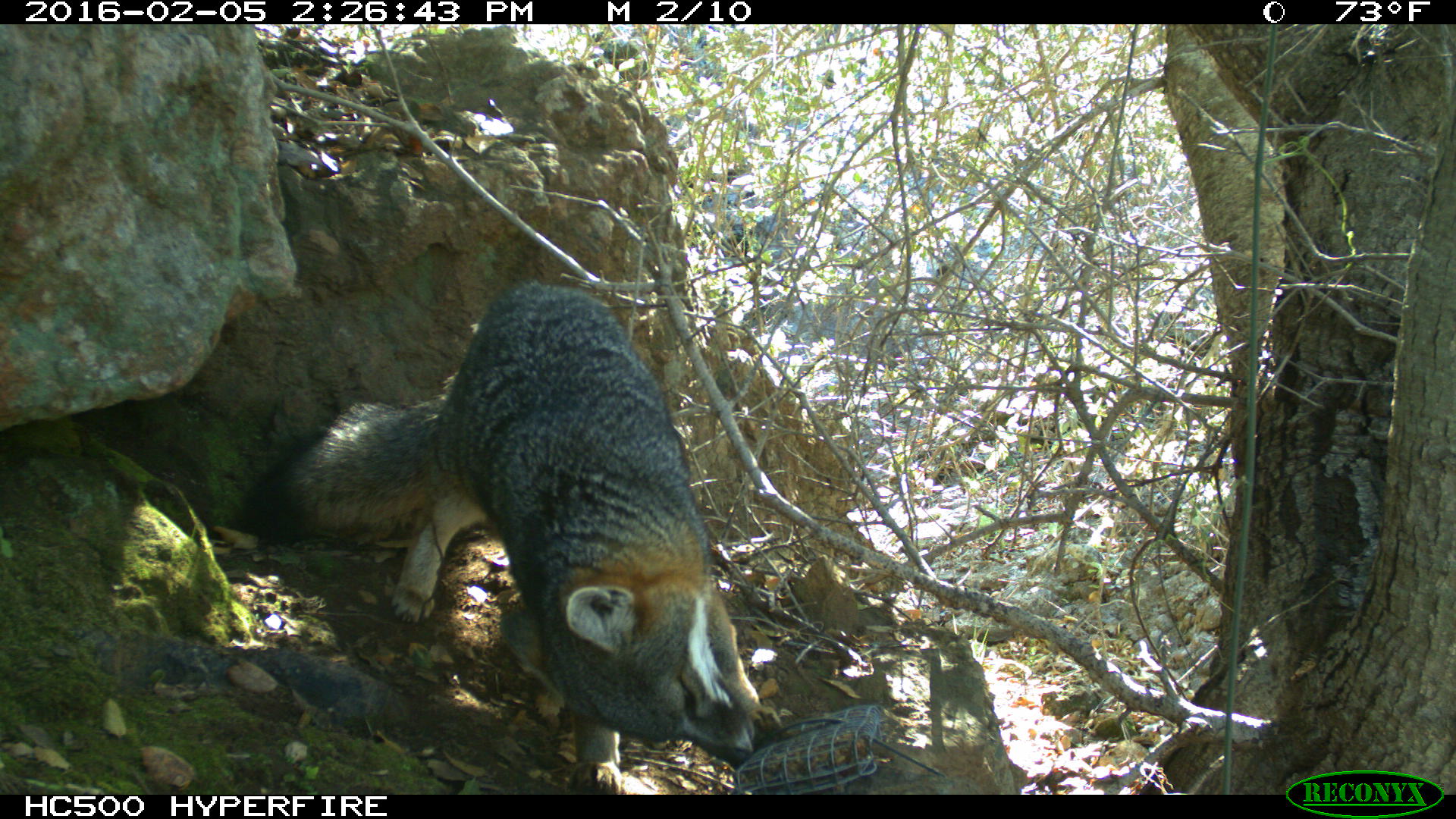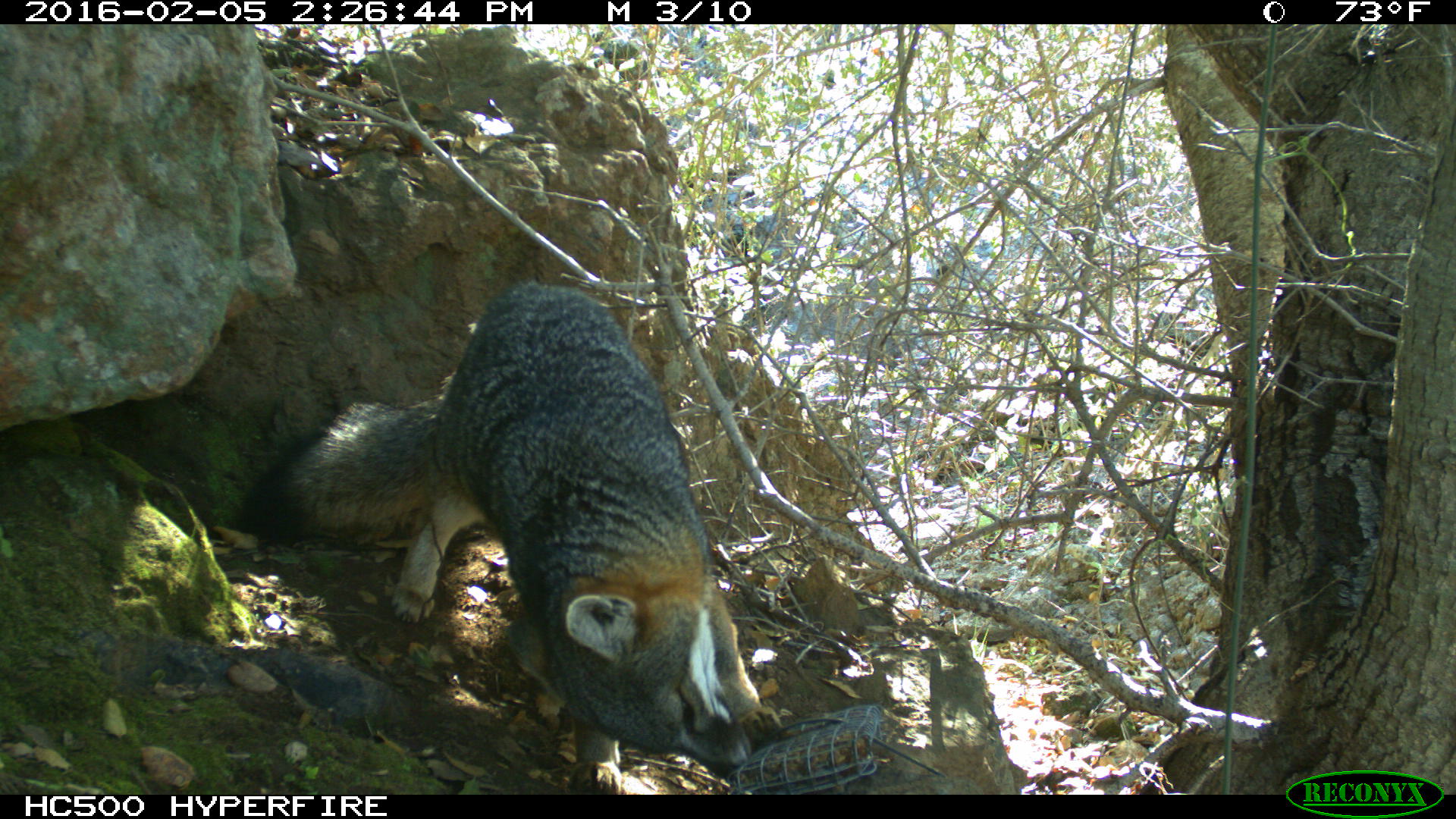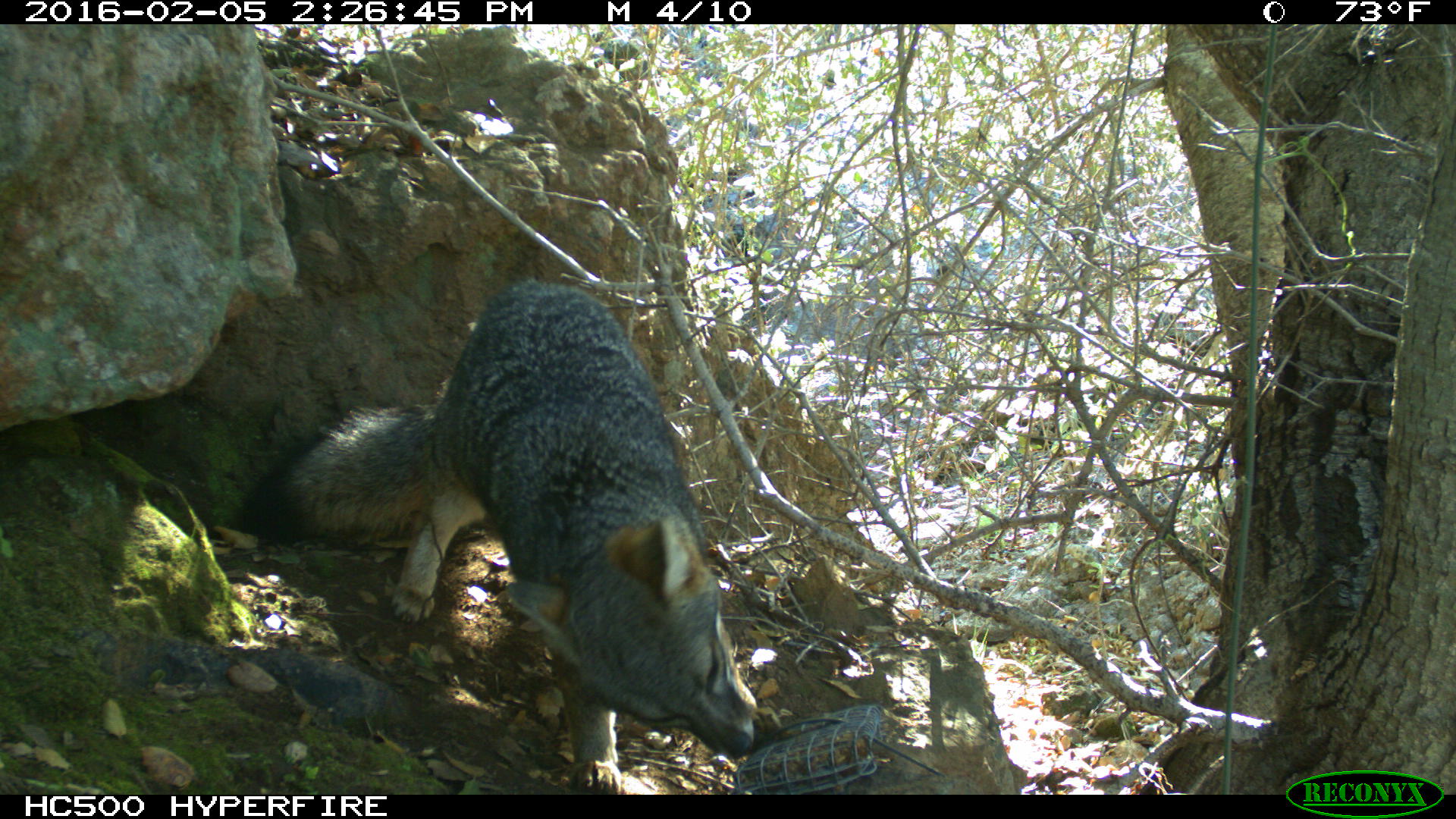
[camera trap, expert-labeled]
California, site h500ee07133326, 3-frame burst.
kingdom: Animalia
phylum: Chordata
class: Mammalia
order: Carnivora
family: Canidae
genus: Urocyon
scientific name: Urocyon littoralis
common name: island fox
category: fox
Fox (island fox) (Urocyon littoralis).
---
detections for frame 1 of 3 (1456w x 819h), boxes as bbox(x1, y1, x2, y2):
fox: bbox(244, 283, 755, 794)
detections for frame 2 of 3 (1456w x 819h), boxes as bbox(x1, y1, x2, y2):
fox: bbox(232, 277, 783, 793)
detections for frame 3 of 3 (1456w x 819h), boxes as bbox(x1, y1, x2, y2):
fox: bbox(244, 276, 760, 793)